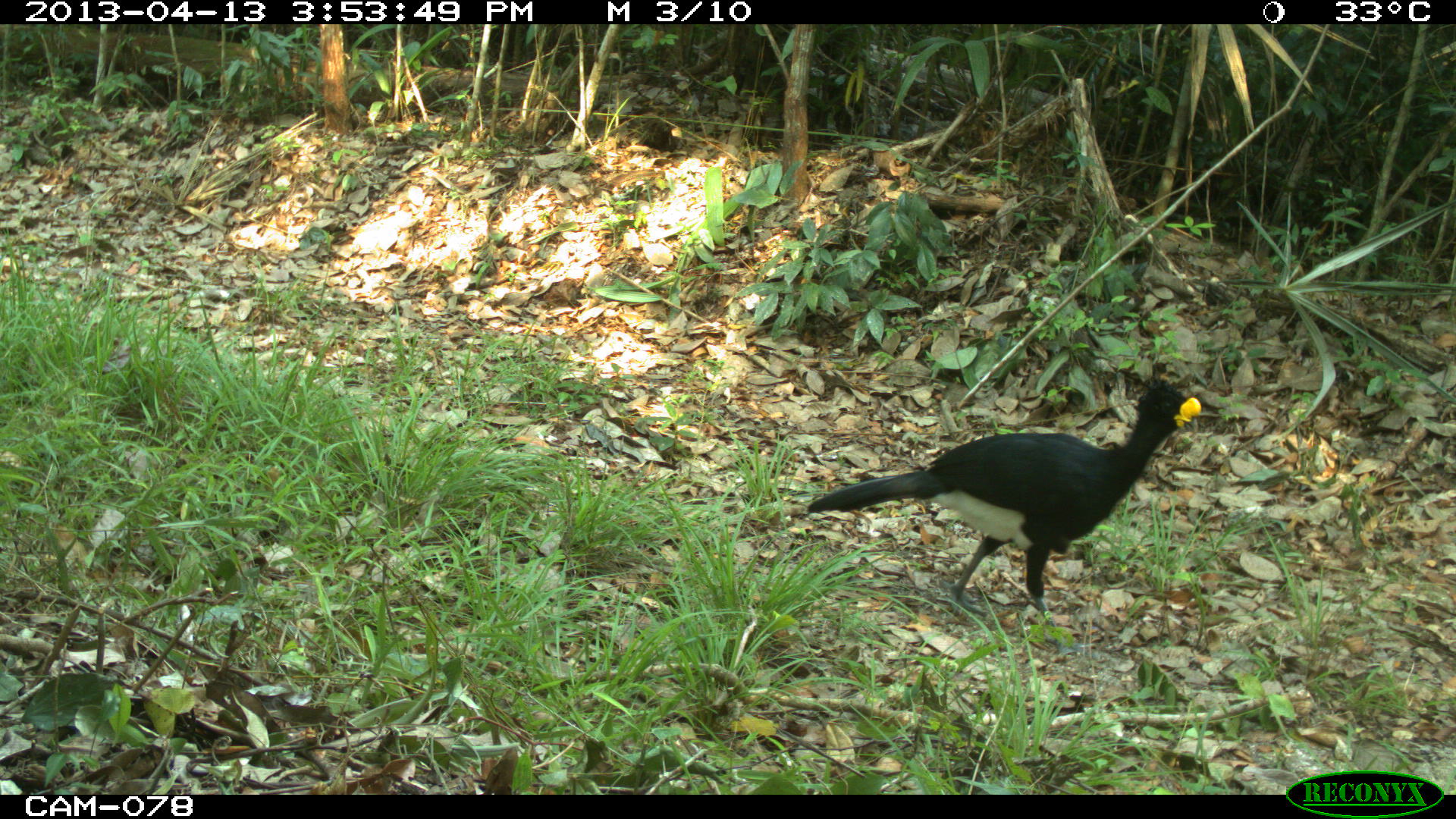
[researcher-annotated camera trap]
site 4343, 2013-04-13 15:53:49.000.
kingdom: Animalia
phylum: Chordata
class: Aves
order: Galliformes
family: Cracidae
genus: Crax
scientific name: Crax rubra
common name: great curassow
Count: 1.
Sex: male.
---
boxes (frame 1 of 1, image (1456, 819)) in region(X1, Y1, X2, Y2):
crax rubra: region(806, 377, 1202, 660)